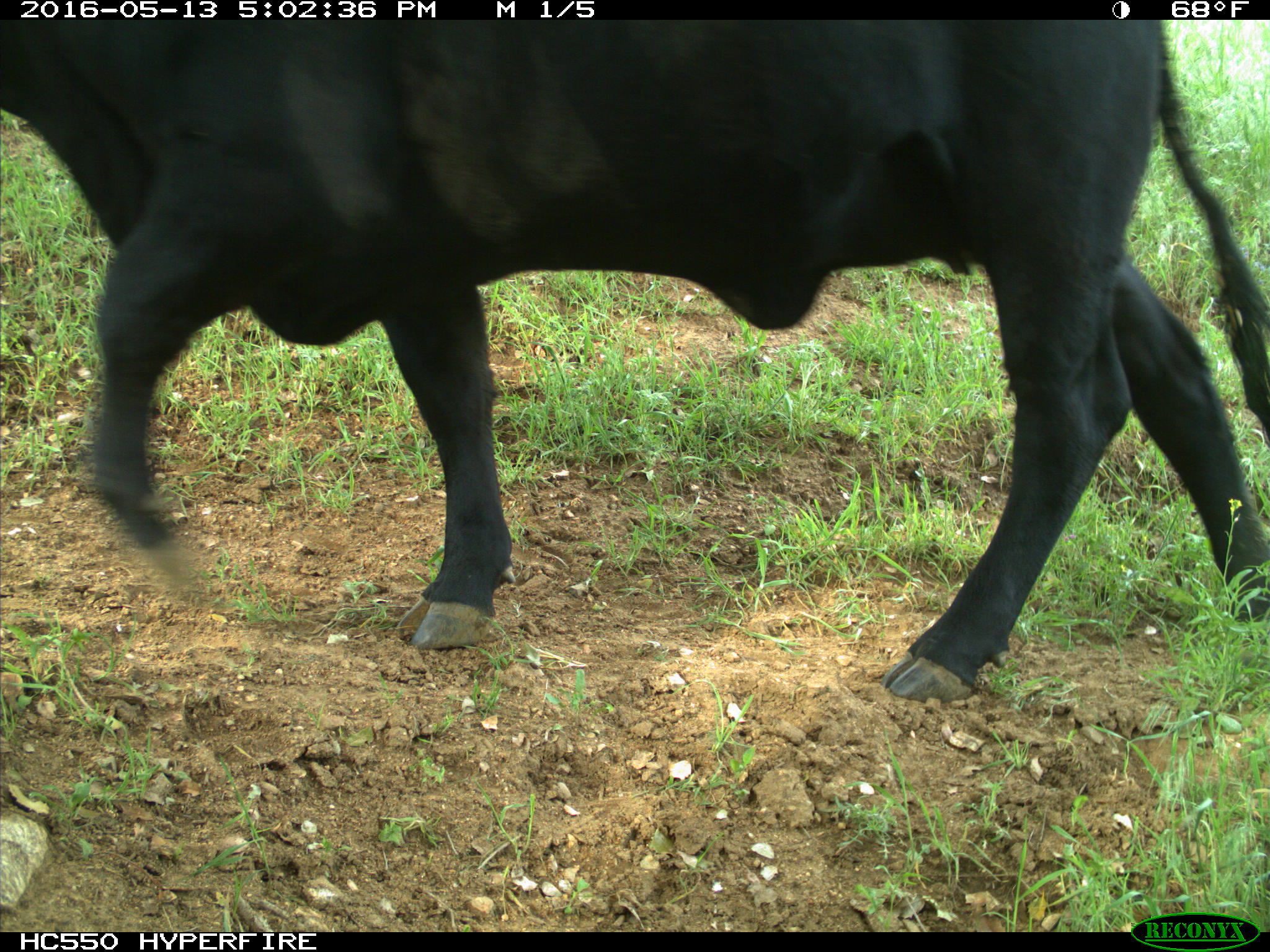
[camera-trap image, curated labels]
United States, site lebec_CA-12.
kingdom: Animalia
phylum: Chordata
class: Mammalia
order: Artiodactyla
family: Bovidae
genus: Bos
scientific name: Bos taurus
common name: domestic cow